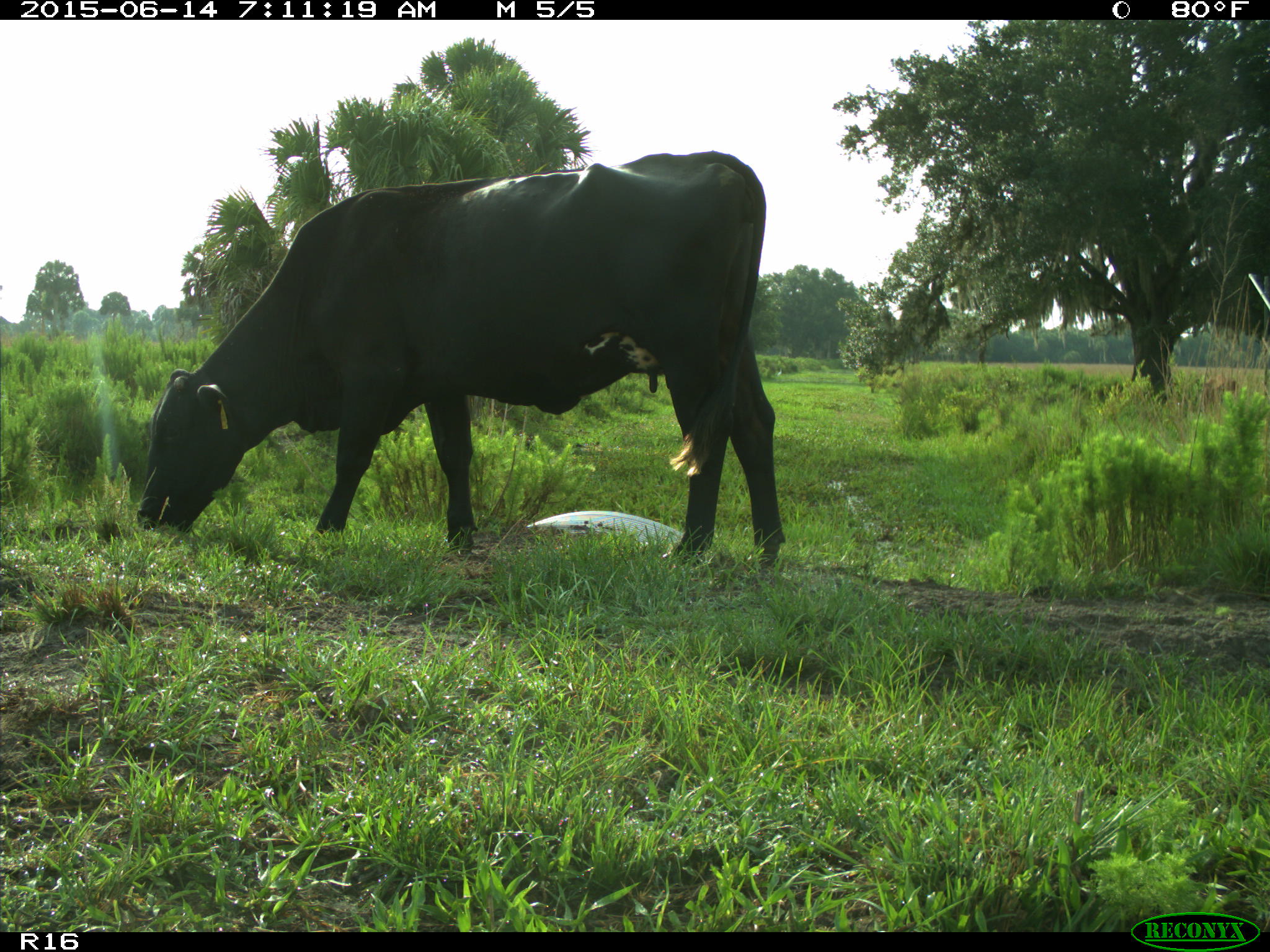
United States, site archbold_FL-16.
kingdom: Animalia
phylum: Chordata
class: Mammalia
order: Artiodactyla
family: Bovidae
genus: Bos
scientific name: Bos taurus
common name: domestic cow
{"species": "Bos taurus (domestic cow)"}